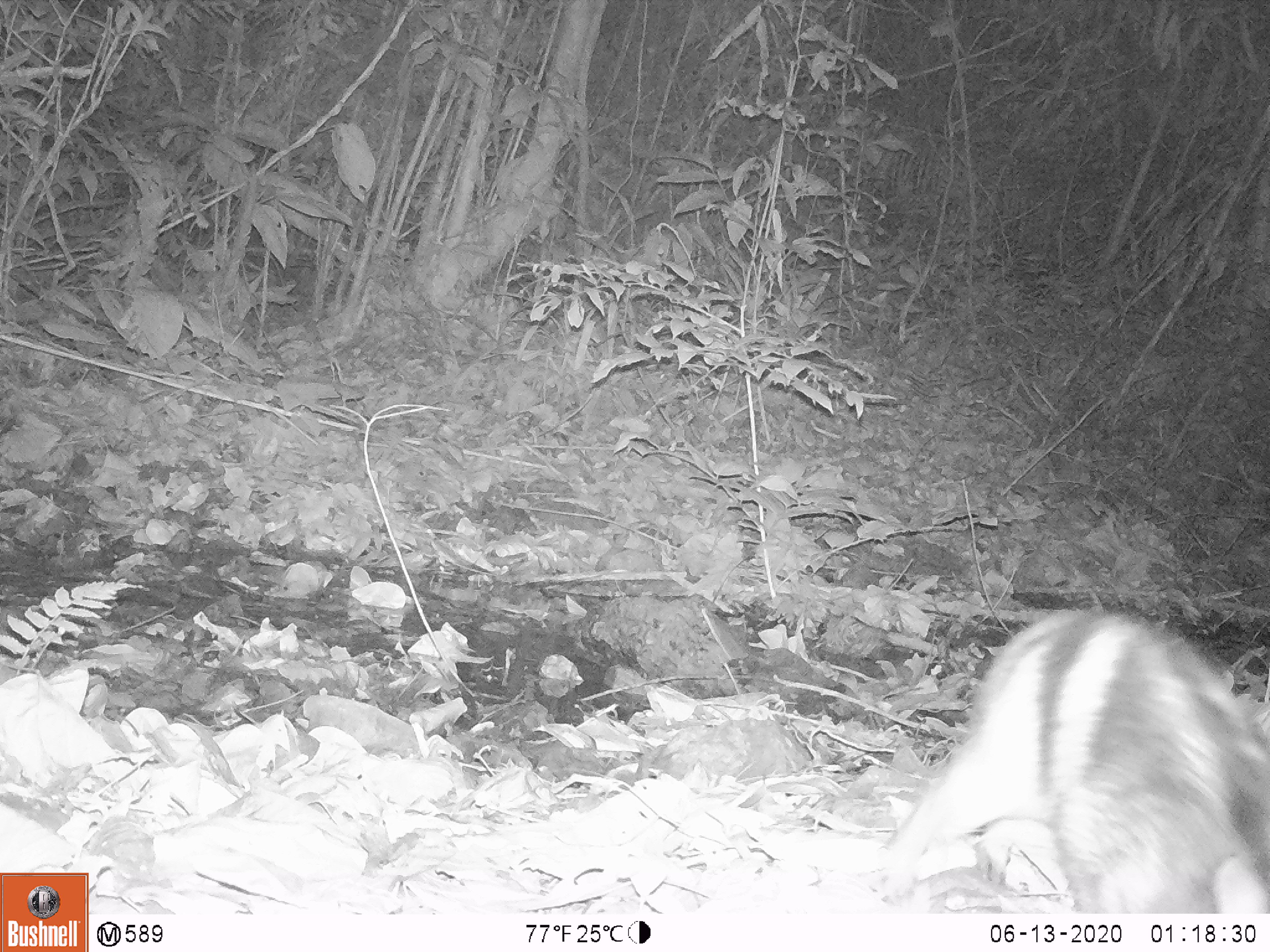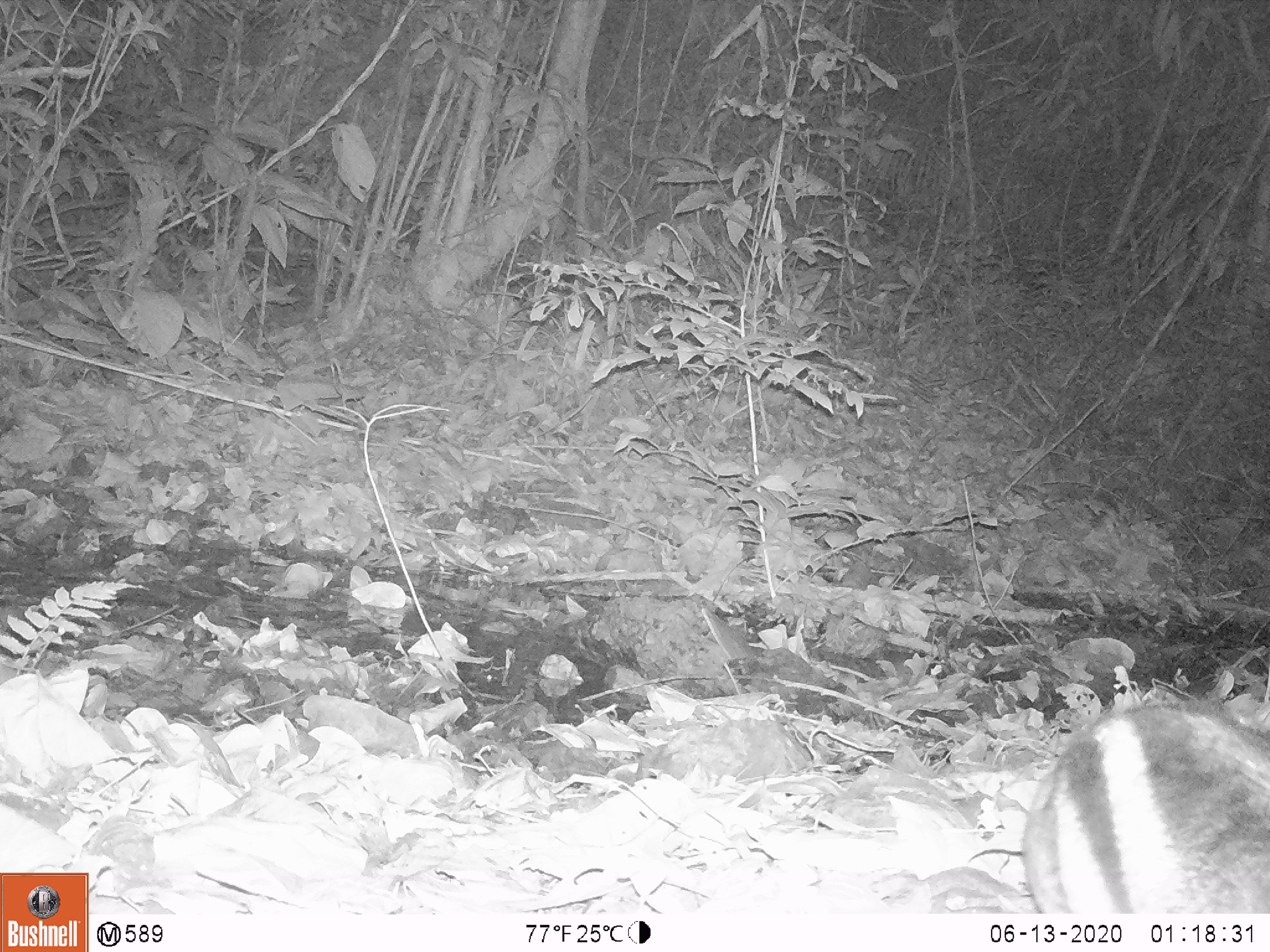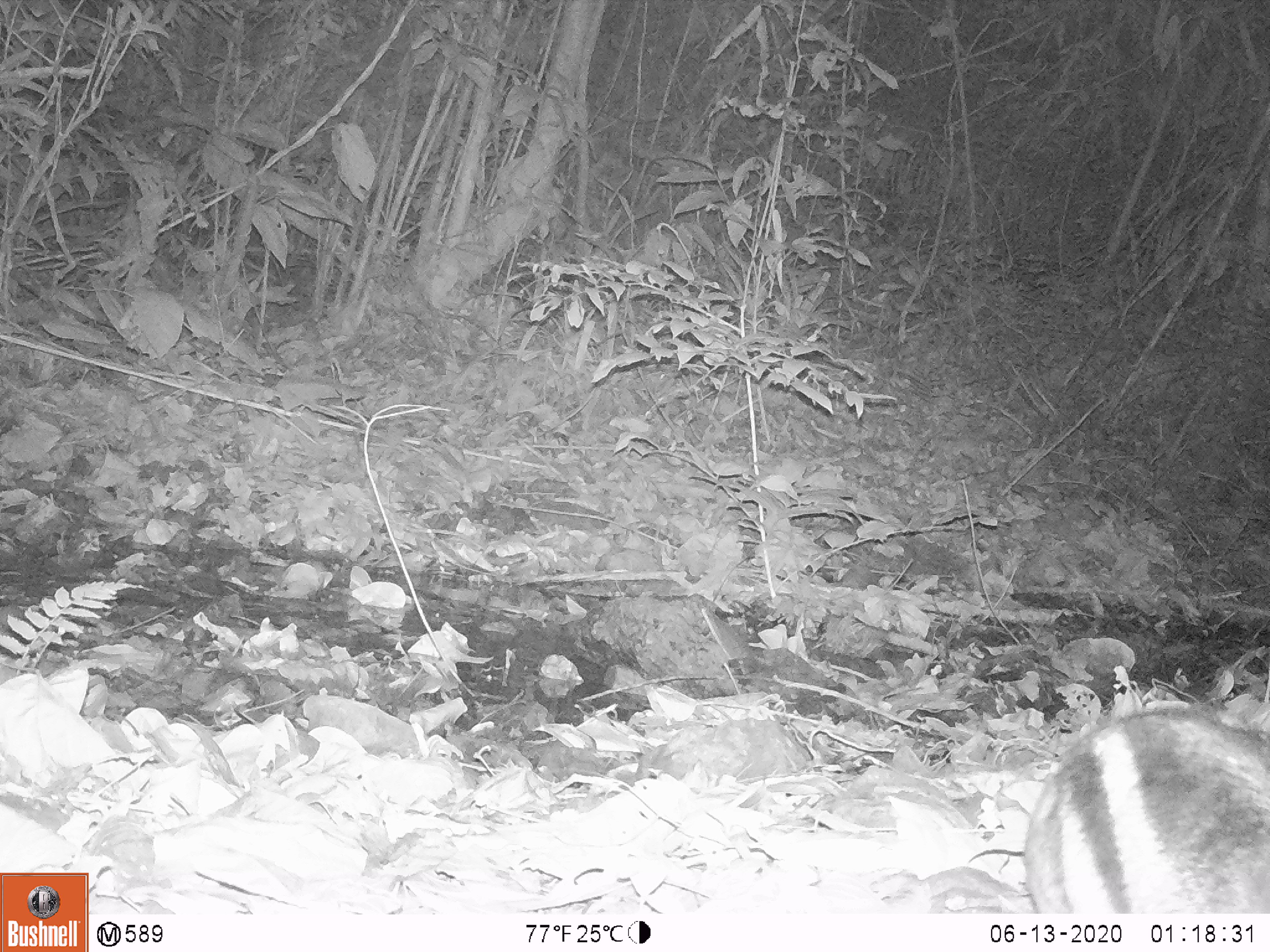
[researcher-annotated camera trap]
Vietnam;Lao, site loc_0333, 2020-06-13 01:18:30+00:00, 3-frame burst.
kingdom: Animalia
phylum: Chordata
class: Mammalia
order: Lagomorpha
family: Leporidae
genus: Nesolagus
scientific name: Nesolagus timminsi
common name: annamite striped rabbit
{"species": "annamite striped rabbit (Nesolagus timminsi)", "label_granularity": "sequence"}